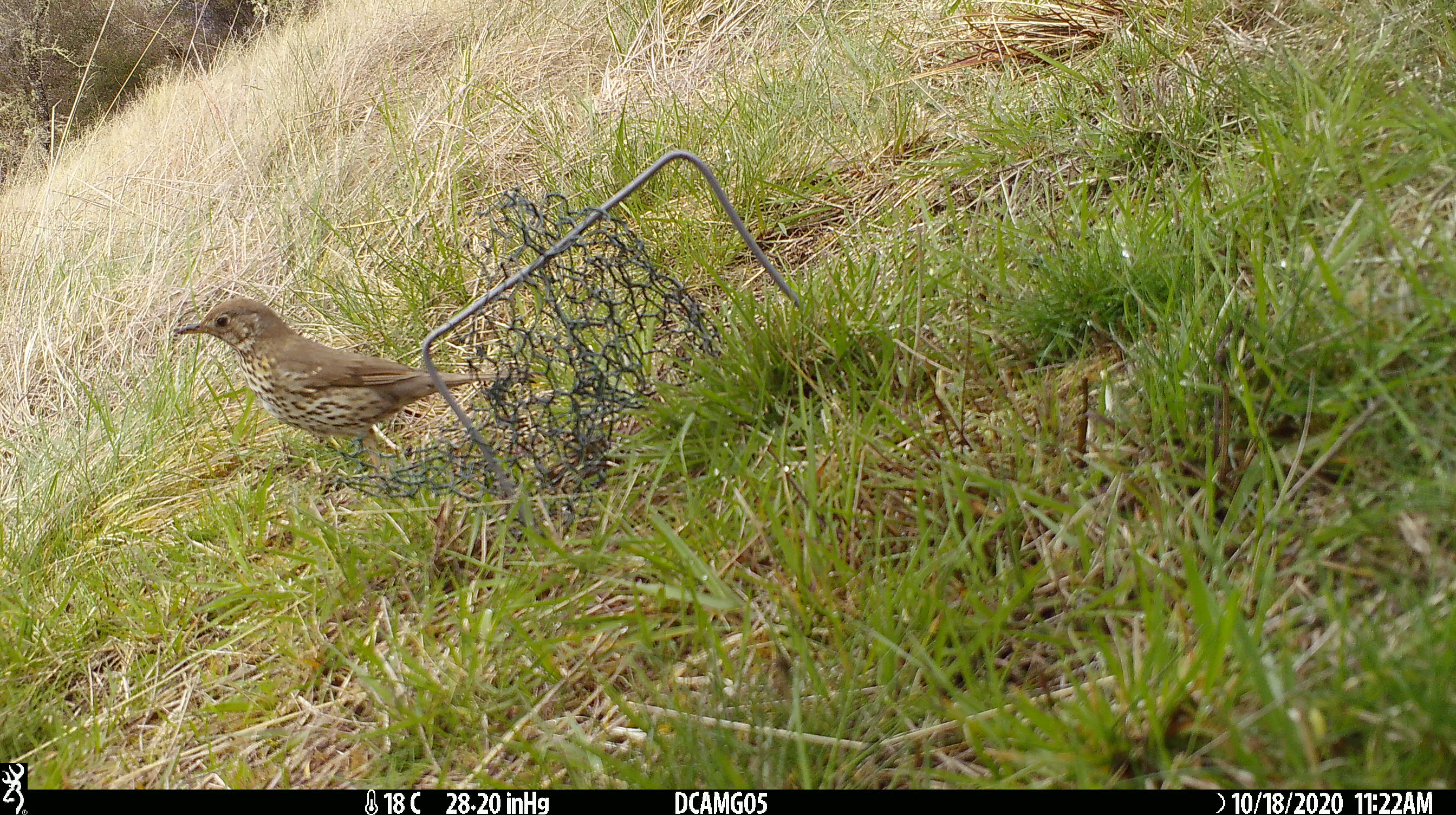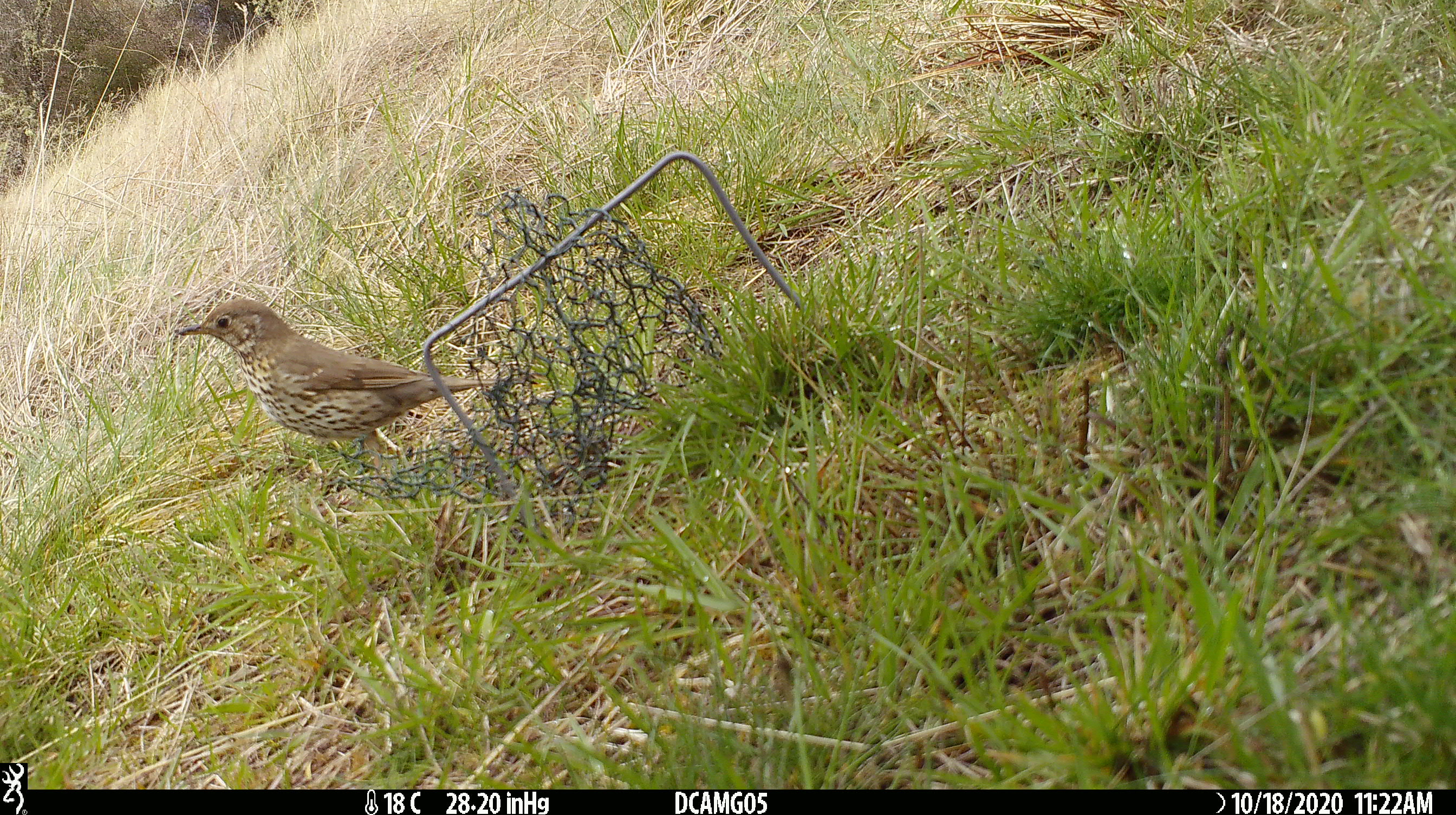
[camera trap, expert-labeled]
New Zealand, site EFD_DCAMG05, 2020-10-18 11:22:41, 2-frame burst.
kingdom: Animalia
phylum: Chordata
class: Aves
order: Passeriformes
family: Turdidae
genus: Turdus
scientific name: Turdus philomelos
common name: song thrush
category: thrush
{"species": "thrush (song thrush) (Turdus philomelos)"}